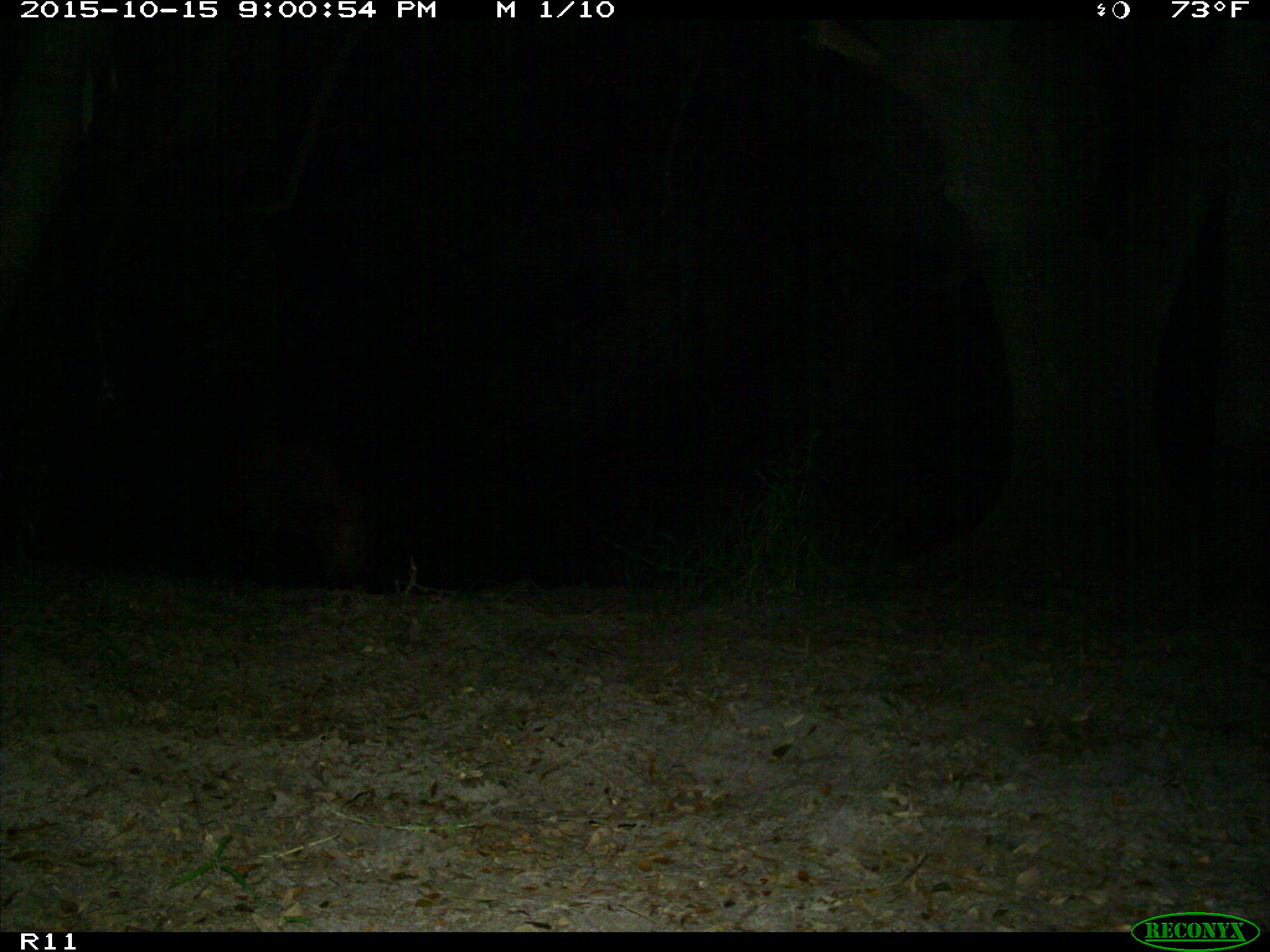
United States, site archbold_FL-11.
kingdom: Animalia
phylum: Chordata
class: Mammalia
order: Artiodactyla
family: Suidae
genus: Sus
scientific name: Sus scrofa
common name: wild boar